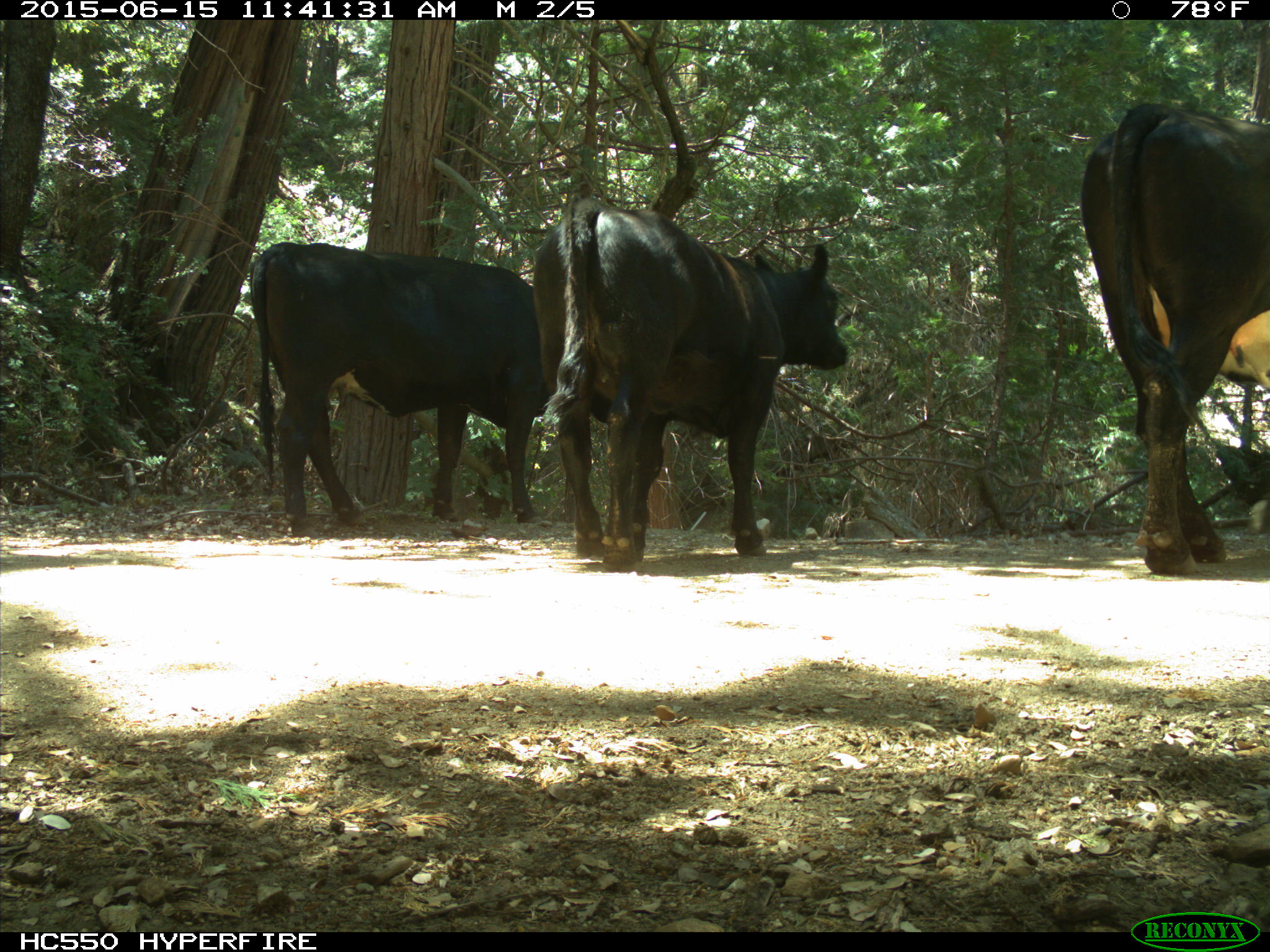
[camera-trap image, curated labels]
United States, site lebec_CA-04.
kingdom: Animalia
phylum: Chordata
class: Mammalia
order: Artiodactyla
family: Bovidae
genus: Bos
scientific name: Bos taurus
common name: domestic cow